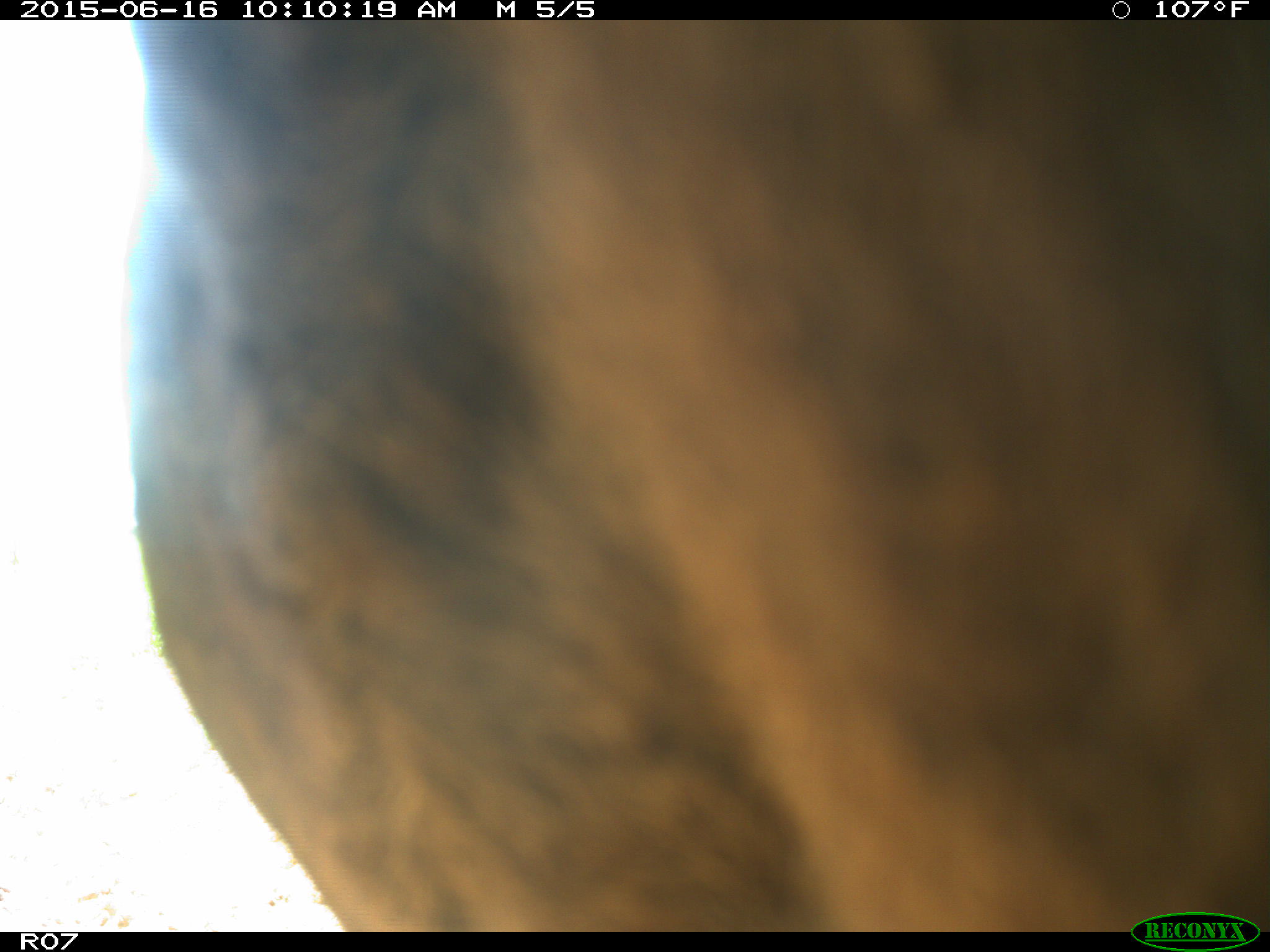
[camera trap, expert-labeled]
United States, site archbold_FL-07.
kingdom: Animalia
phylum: Chordata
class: Mammalia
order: Artiodactyla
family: Bovidae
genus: Bos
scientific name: Bos taurus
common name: domestic cow